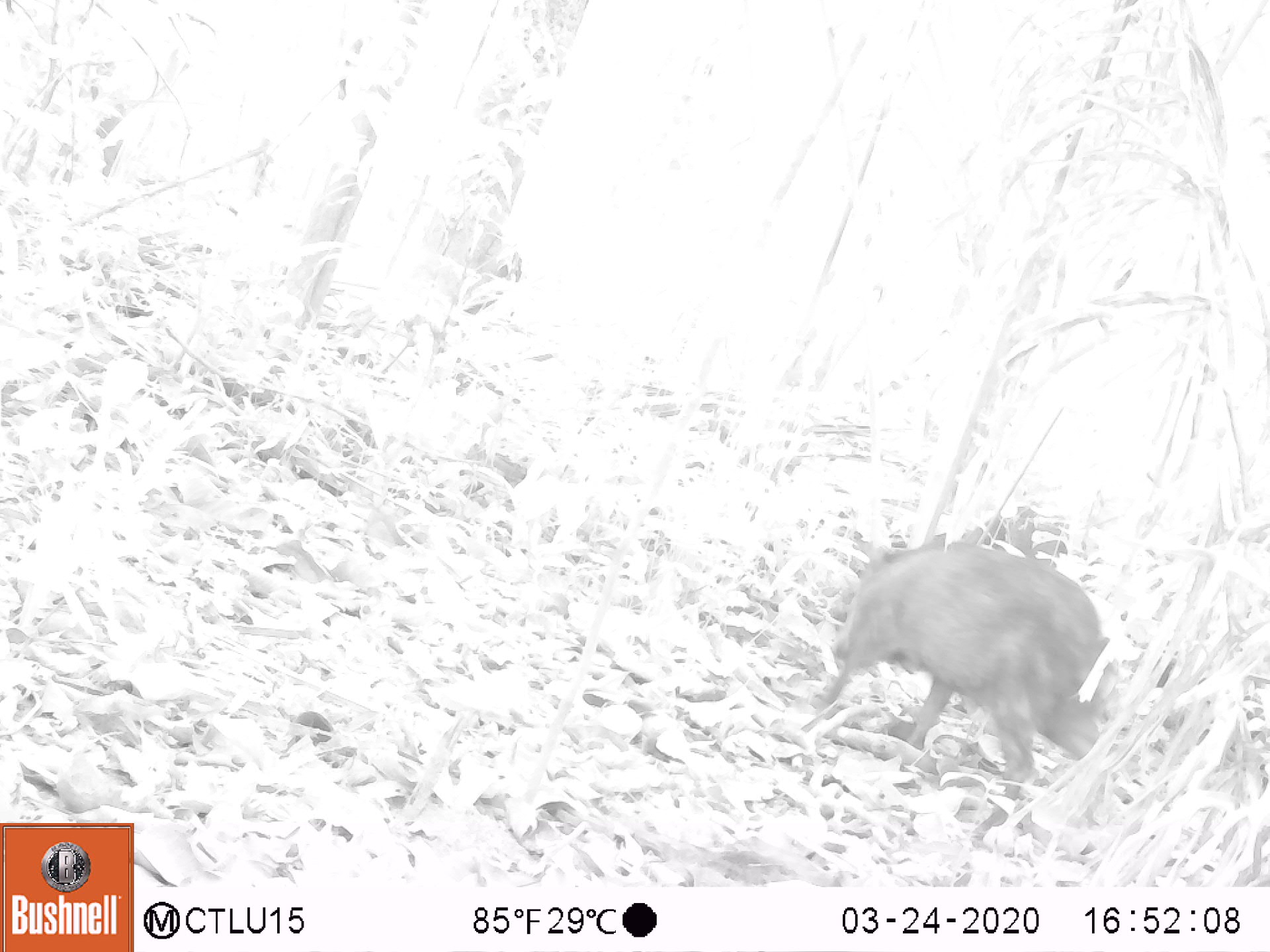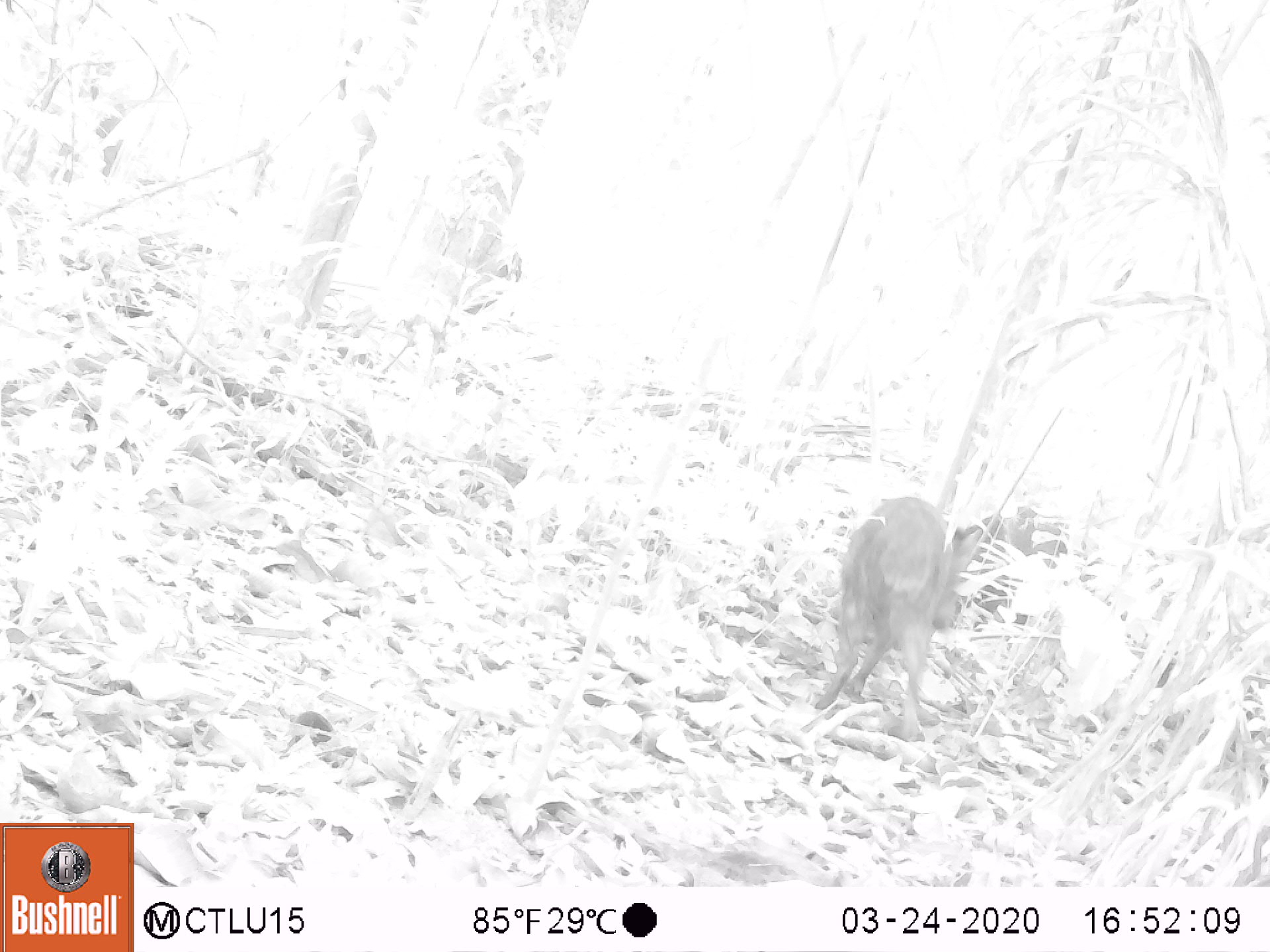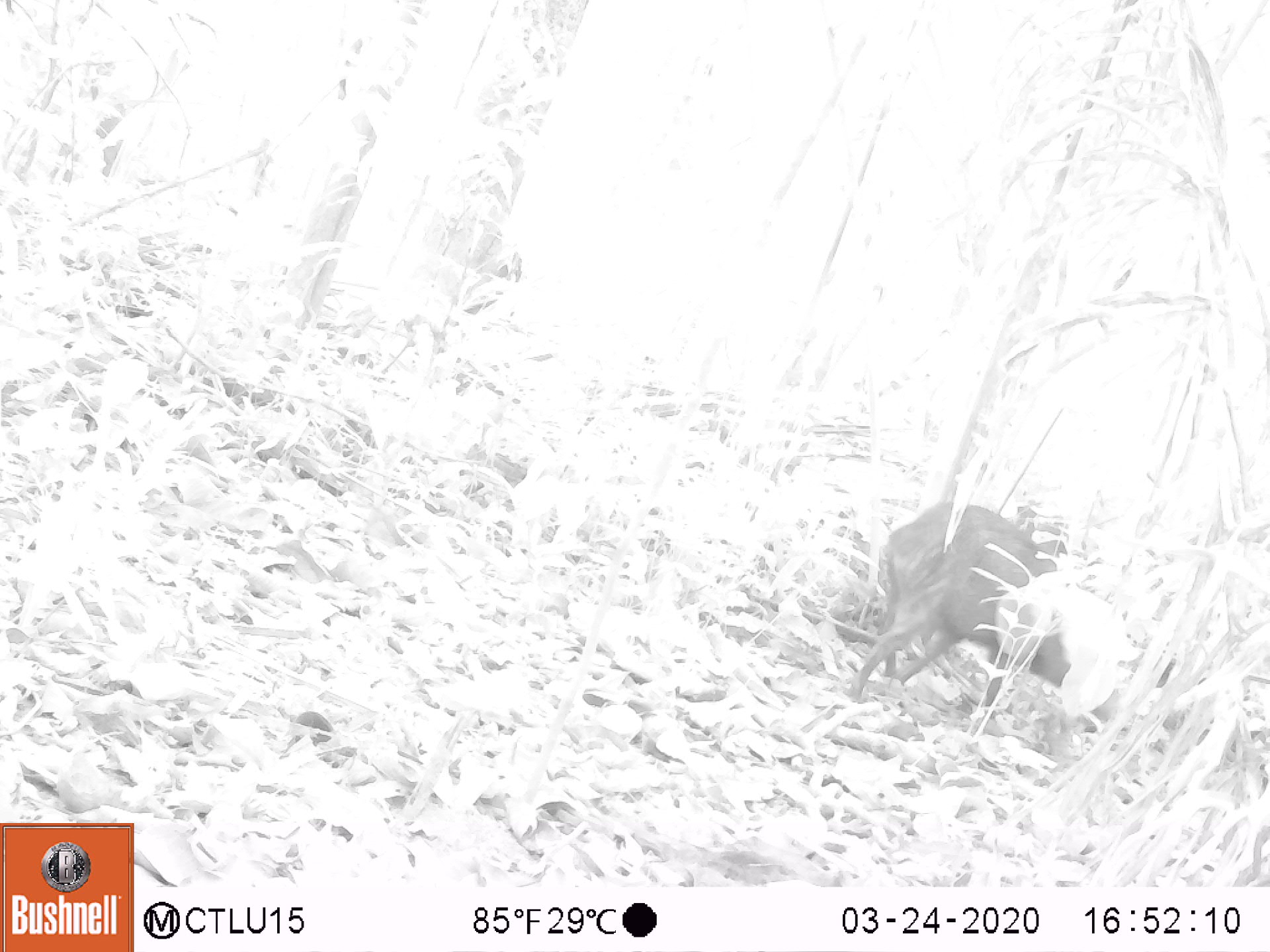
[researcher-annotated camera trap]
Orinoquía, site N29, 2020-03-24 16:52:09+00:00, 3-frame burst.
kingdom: Animalia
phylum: Chordata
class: Mammalia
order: Artiodactyla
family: Tayassuidae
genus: Pecari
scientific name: Pecari tajacu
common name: collared peccary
Collared peccary (Pecari tajacu).